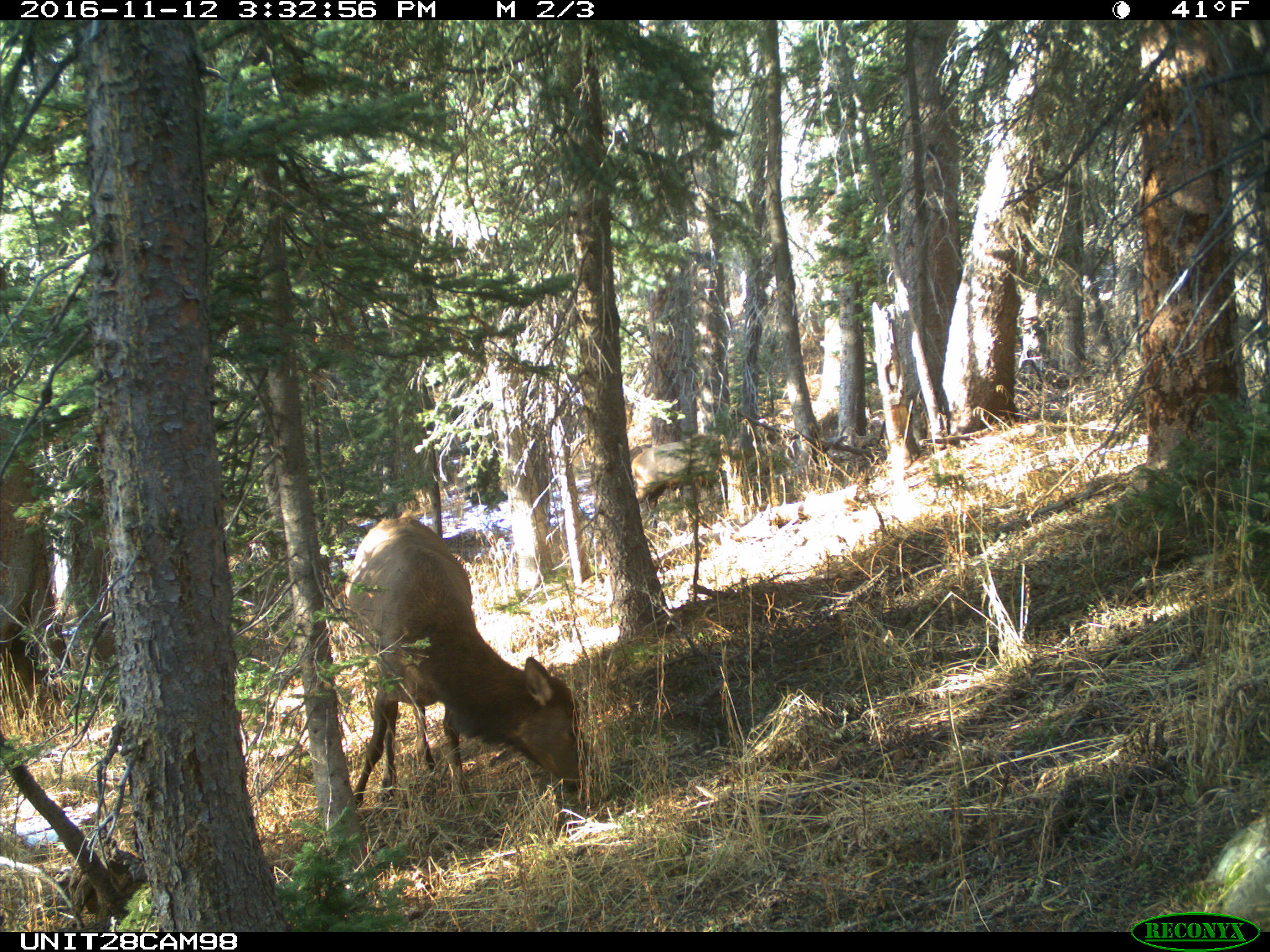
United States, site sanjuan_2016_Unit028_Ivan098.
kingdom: Animalia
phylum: Chordata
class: Mammalia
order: Artiodactyla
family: Cervidae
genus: Cervus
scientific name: Cervus elaphus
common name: red deer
Cervus elaphus (red deer).